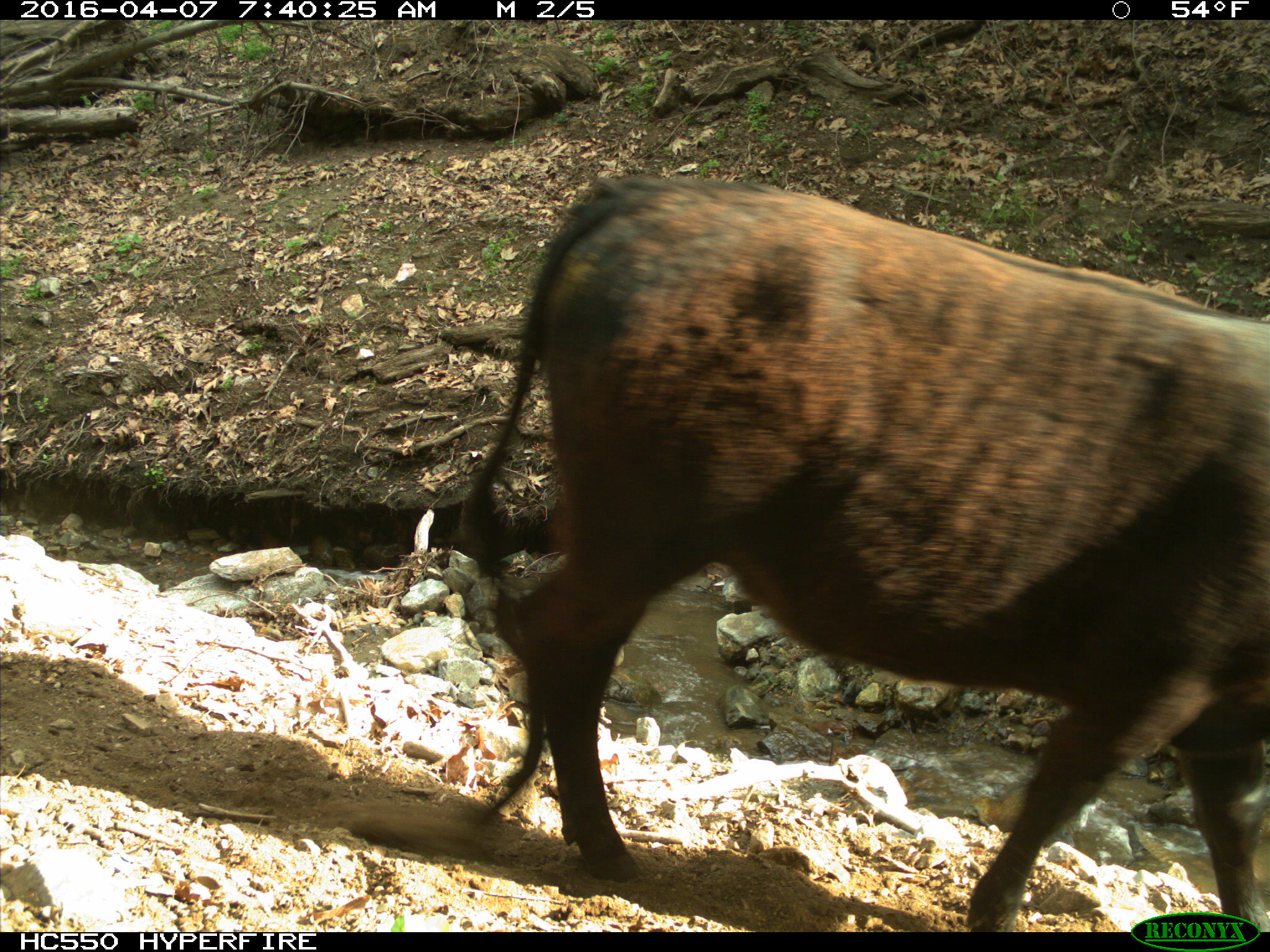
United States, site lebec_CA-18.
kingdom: Animalia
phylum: Chordata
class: Mammalia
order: Artiodactyla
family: Bovidae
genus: Bos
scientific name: Bos taurus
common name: domestic cow